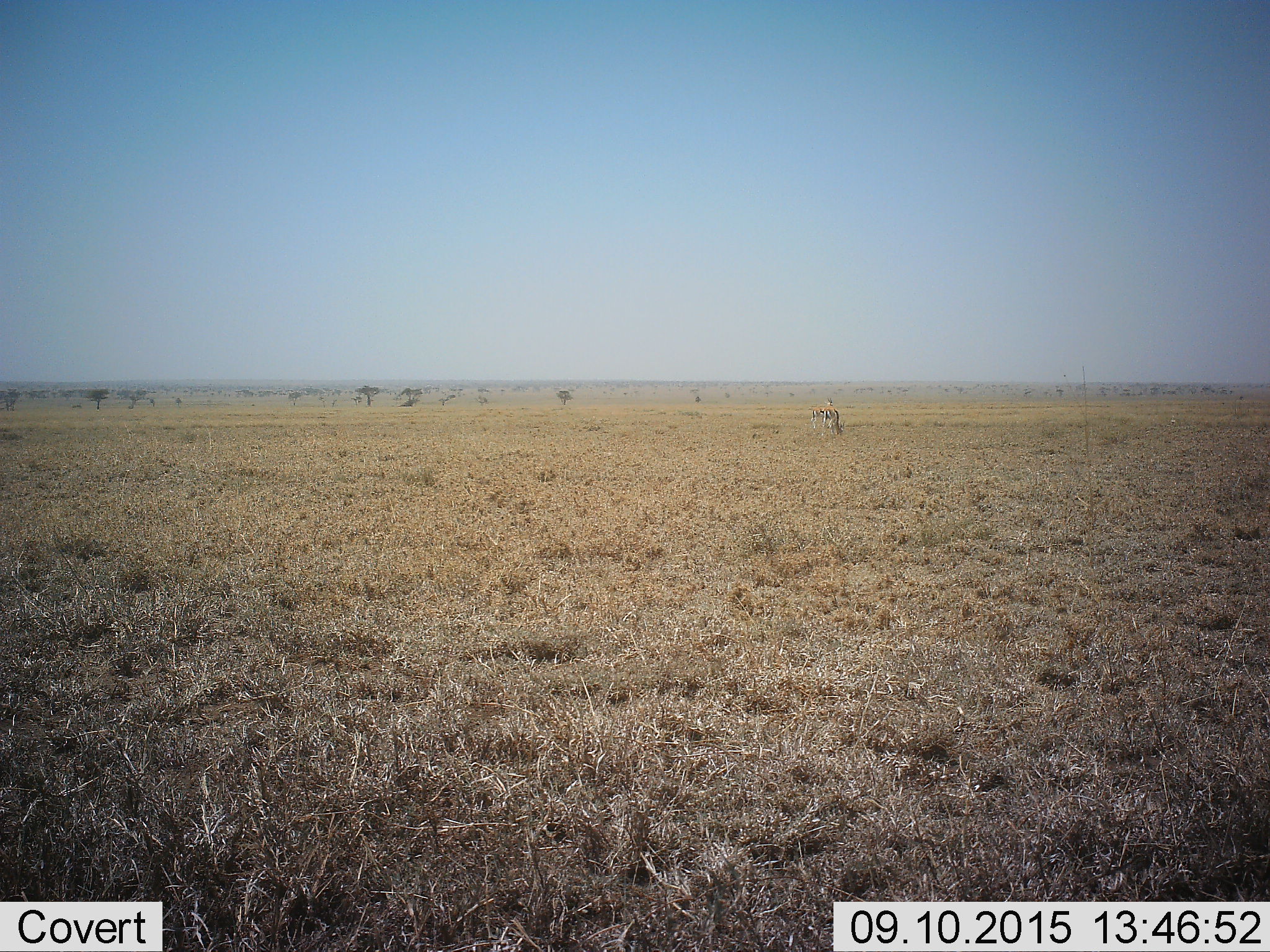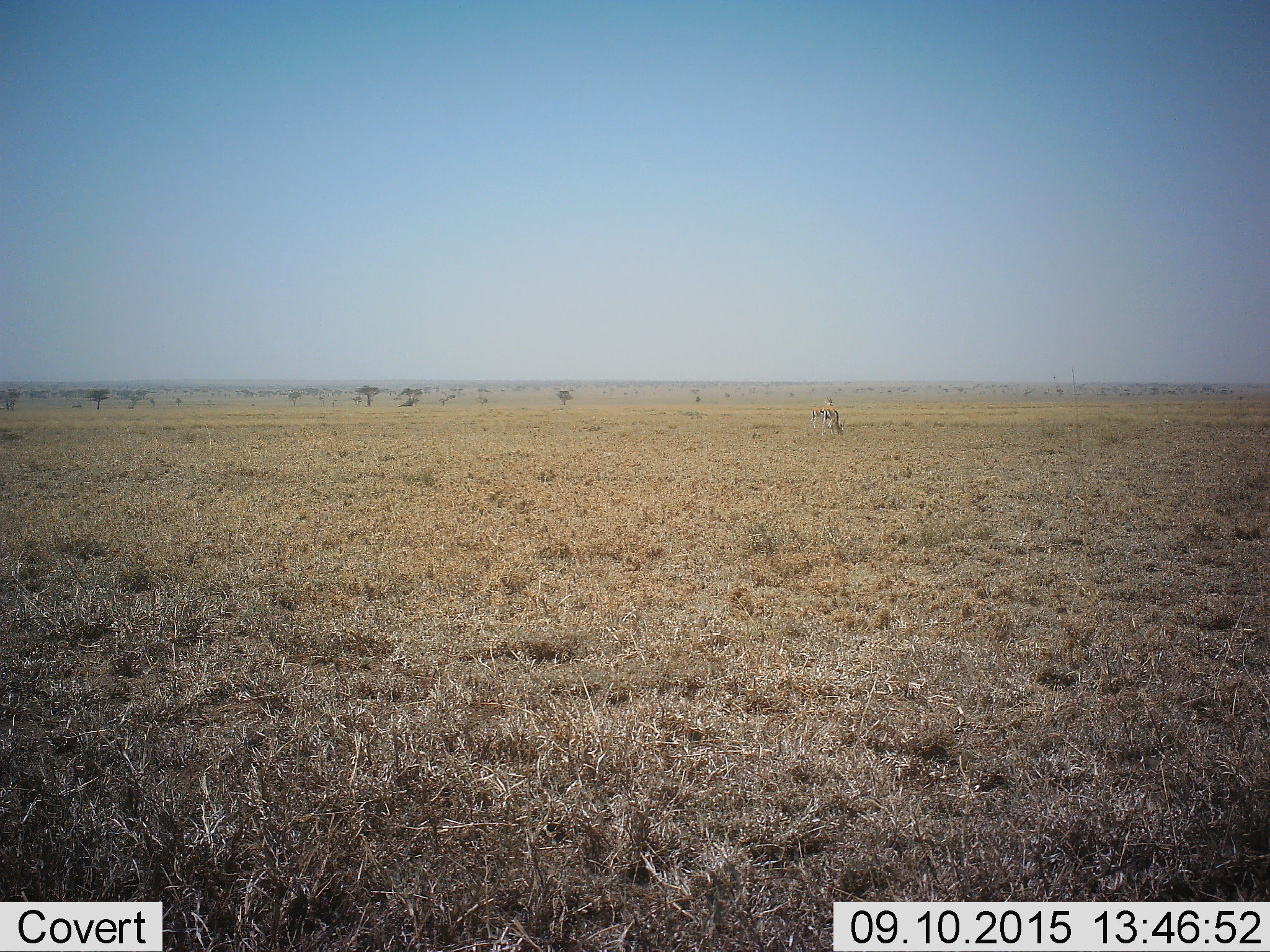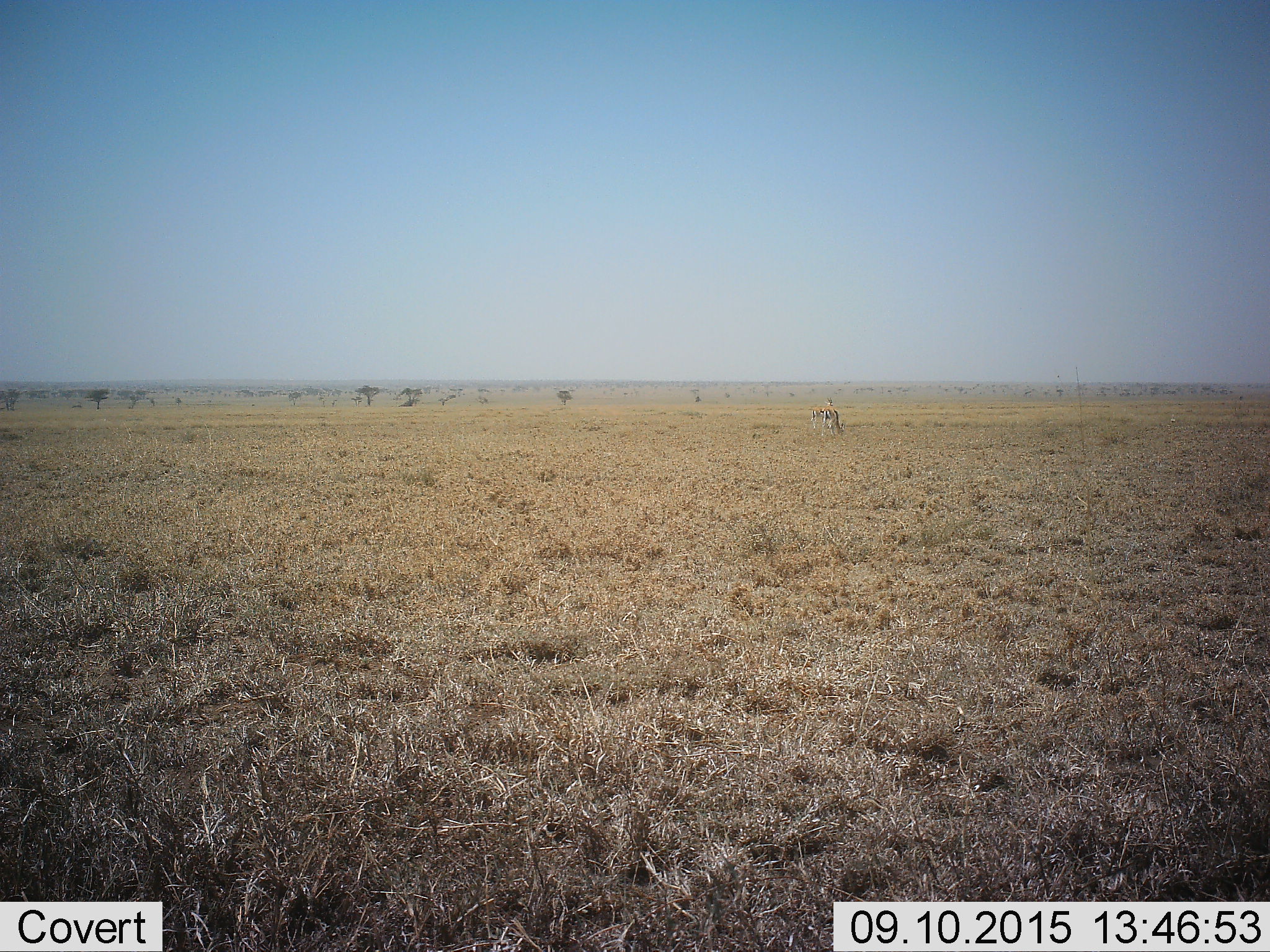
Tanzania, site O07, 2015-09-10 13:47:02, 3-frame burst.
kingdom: Animalia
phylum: Chordata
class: Mammalia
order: Artiodactyla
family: Bovidae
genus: Eudorcas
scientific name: Eudorcas thomsonii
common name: thomson's gazelle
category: gazellethomsons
Gazellethomsons (thomson's gazelle) (Eudorcas thomsonii), count 2. Behavior (volunteer vote fractions): standing 80%, resting 0%, moving 0%, interacting 0%. Young present (vote fraction): 0%. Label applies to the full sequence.